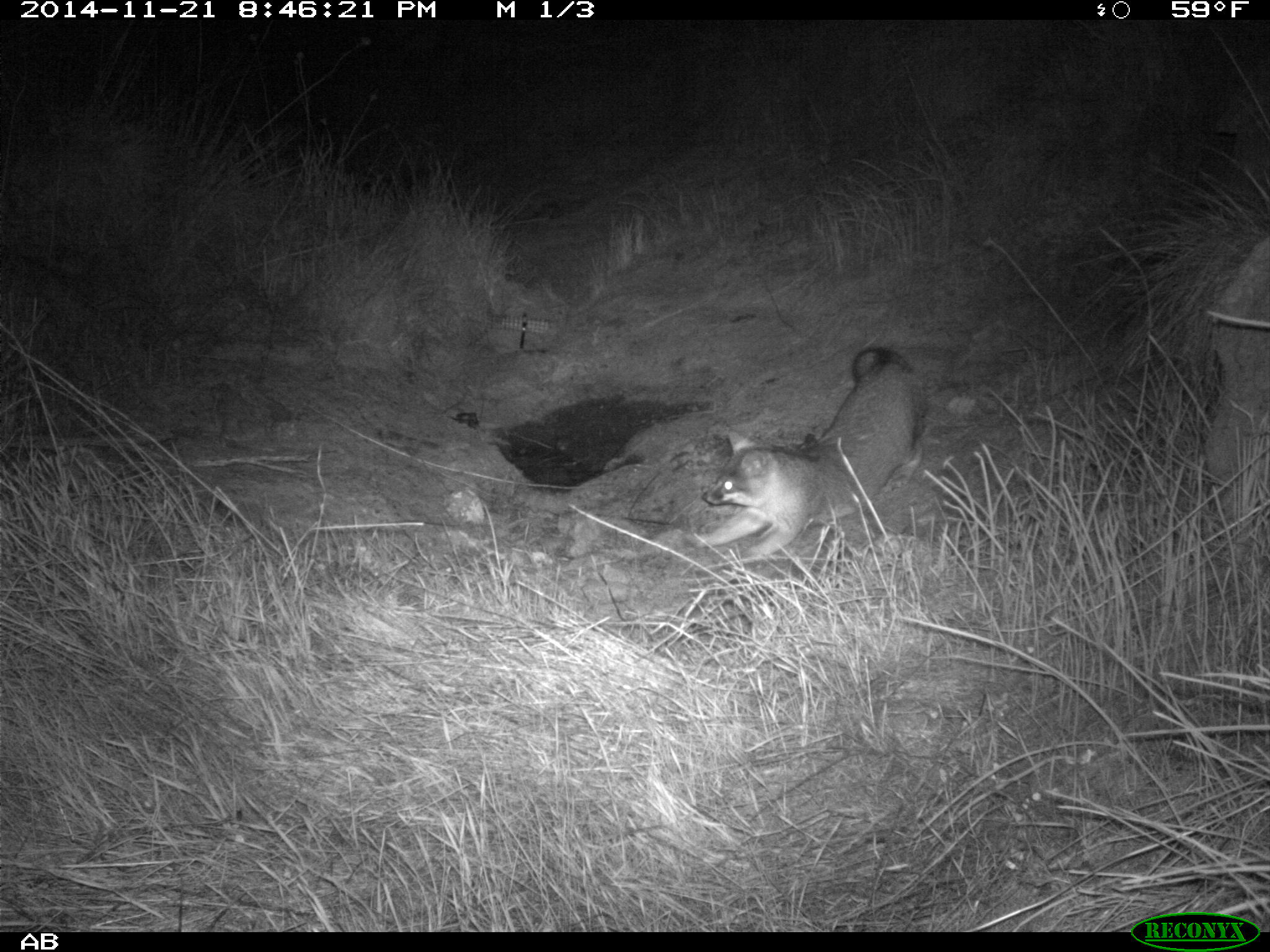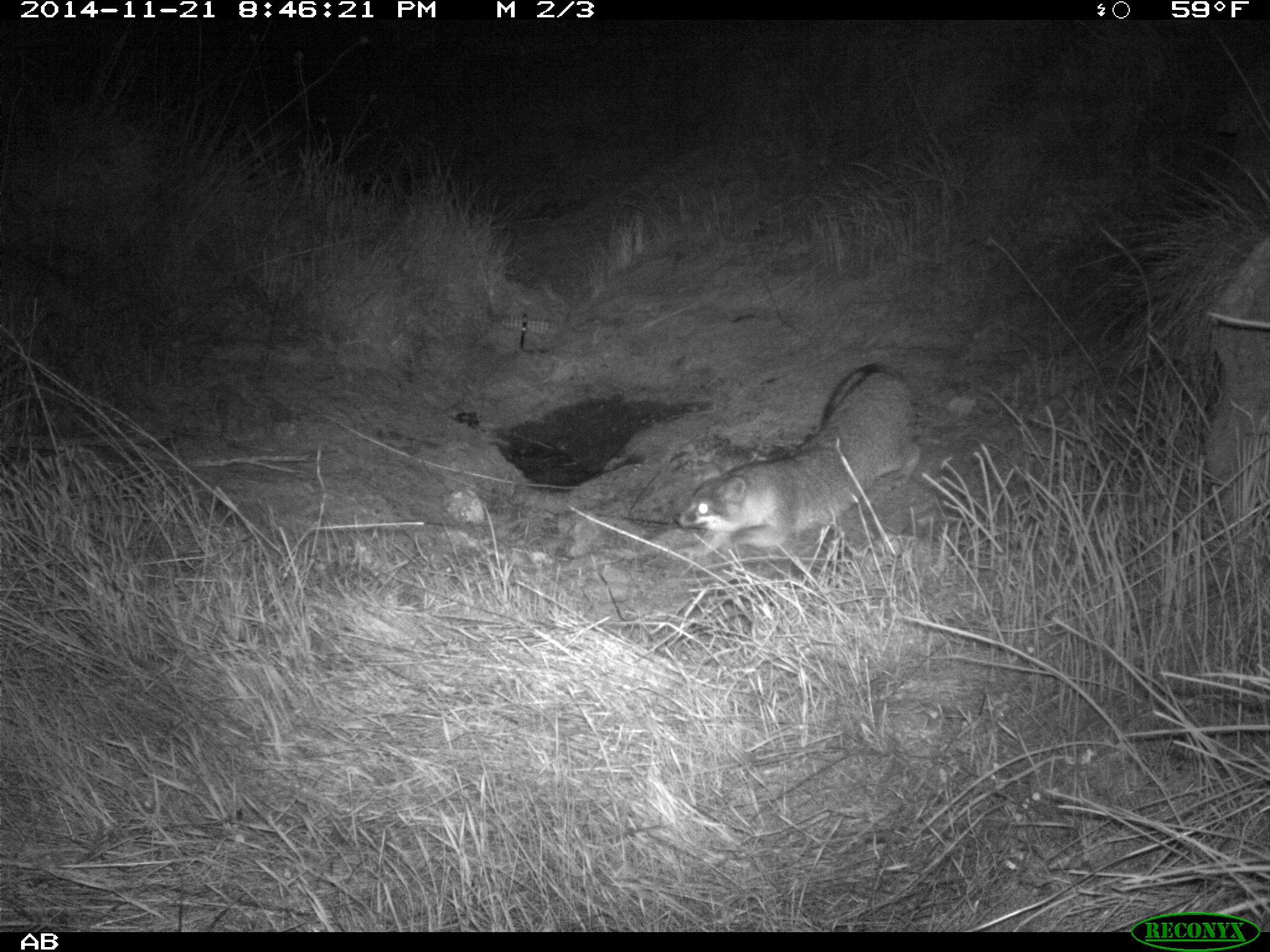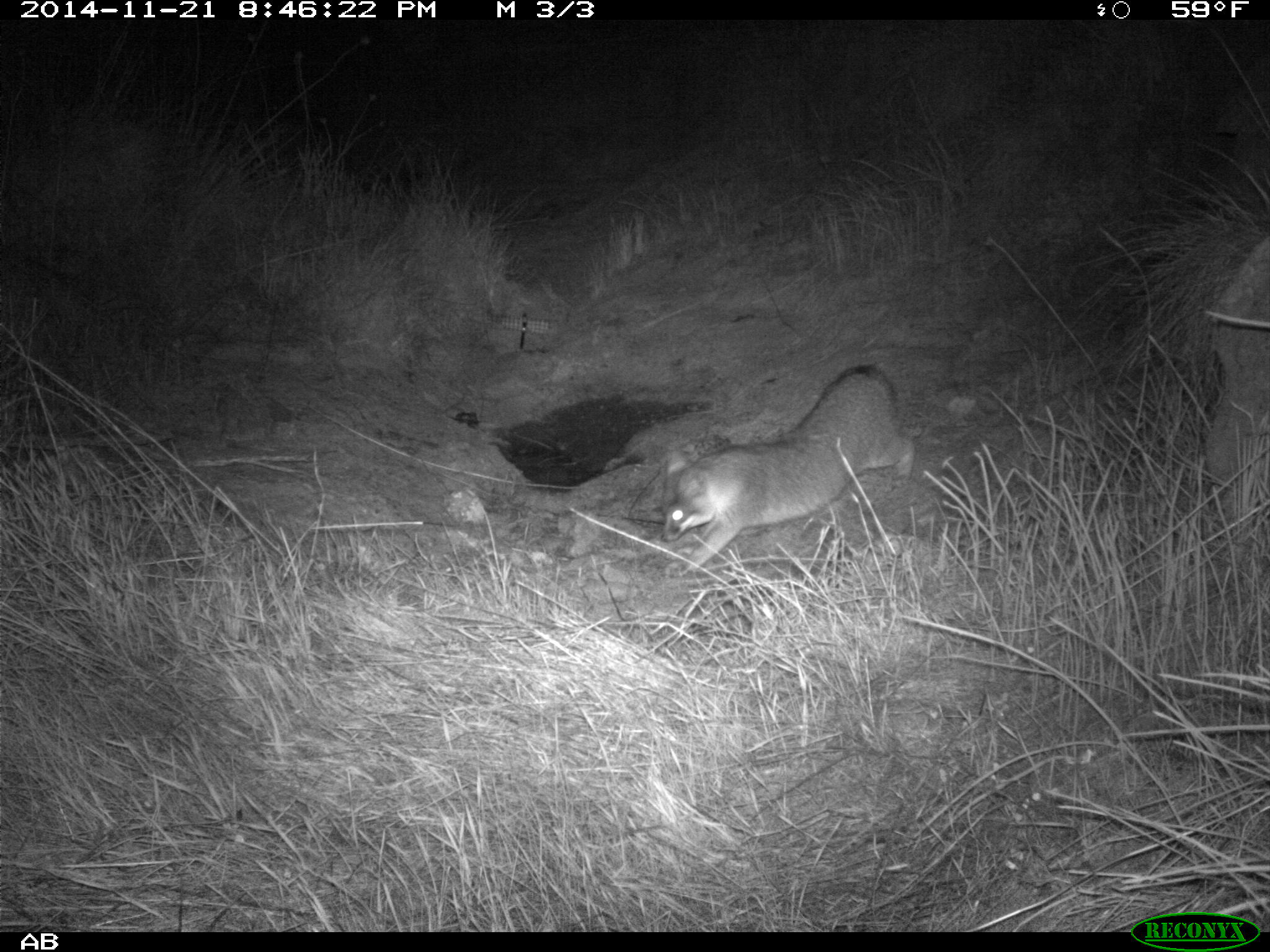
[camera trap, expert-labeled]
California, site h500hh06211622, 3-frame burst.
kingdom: Animalia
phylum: Chordata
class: Mammalia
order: Carnivora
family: Canidae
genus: Urocyon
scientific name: Urocyon littoralis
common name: island fox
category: fox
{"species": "fox (island fox) (Urocyon littoralis)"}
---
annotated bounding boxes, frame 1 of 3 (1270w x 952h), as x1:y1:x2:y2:
fox: 695:344:930:560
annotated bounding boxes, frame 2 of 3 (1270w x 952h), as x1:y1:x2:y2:
fox: 659:362:921:562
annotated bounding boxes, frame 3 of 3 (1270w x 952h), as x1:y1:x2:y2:
fox: 659:364:914:576